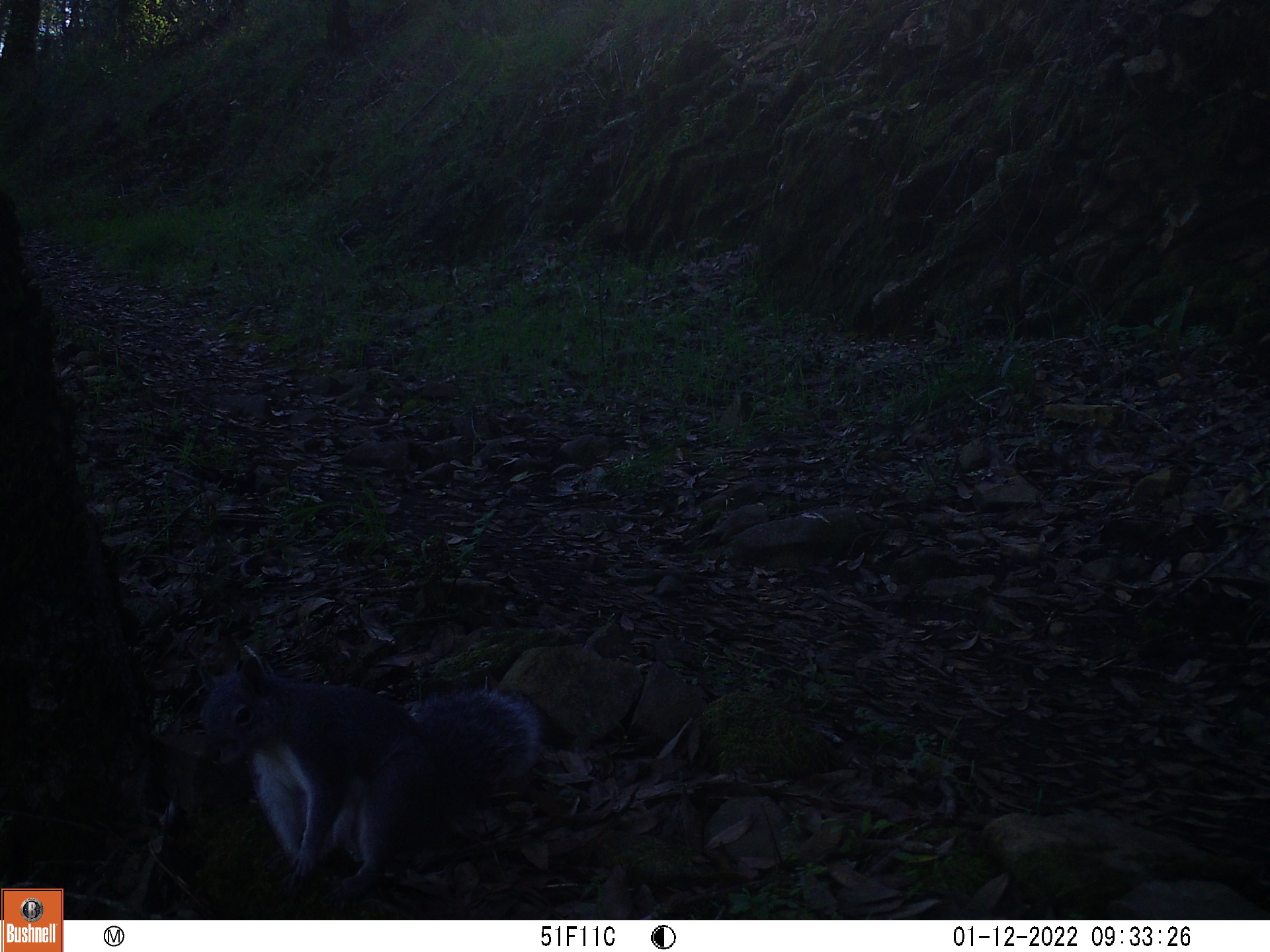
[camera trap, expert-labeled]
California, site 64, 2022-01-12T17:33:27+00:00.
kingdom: Animalia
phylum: Chordata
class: Mammalia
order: Rodentia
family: Sciuridae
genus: Sciurus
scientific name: Sciurus griseus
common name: western gray squirrel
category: western grey squirrel